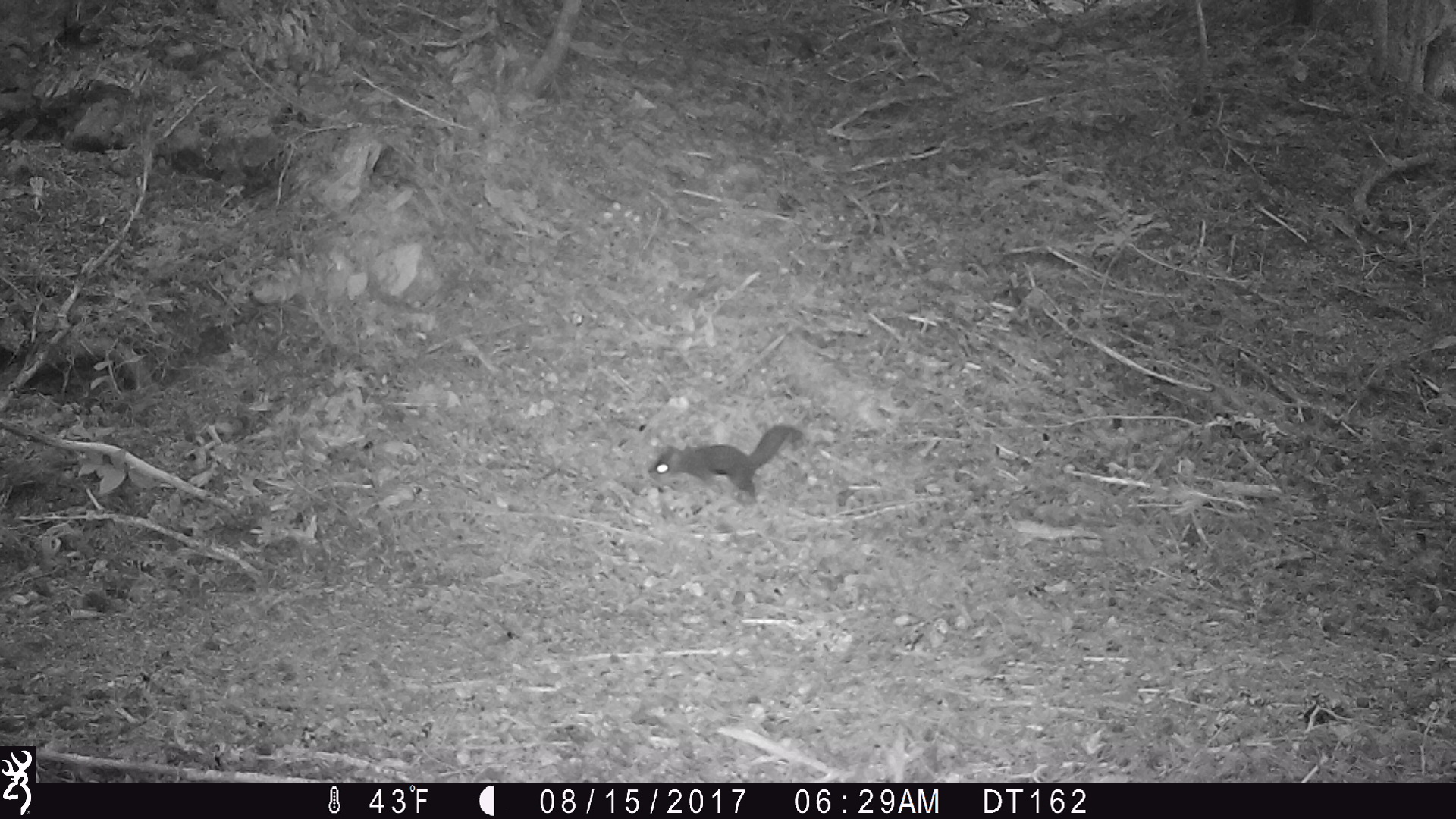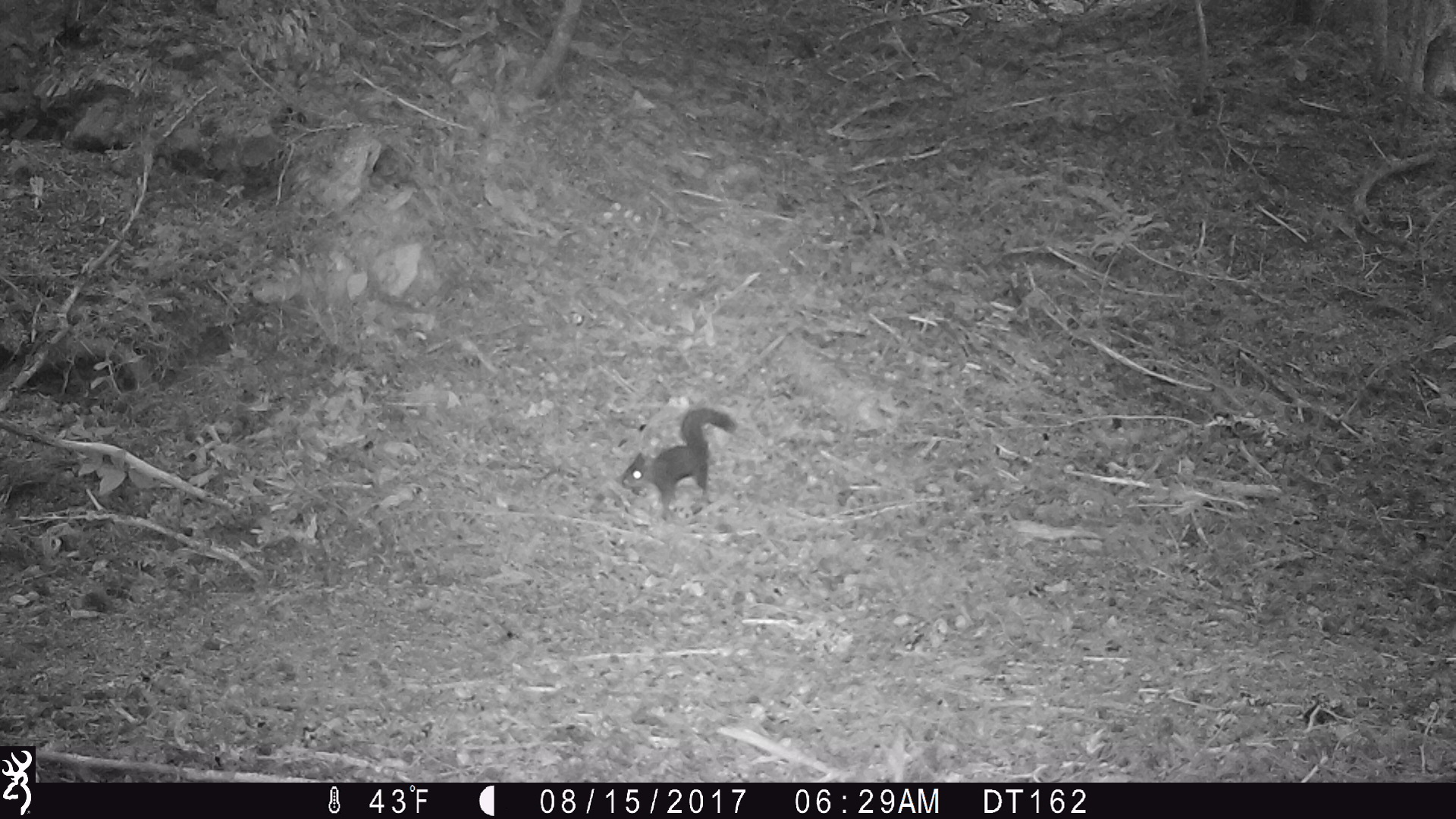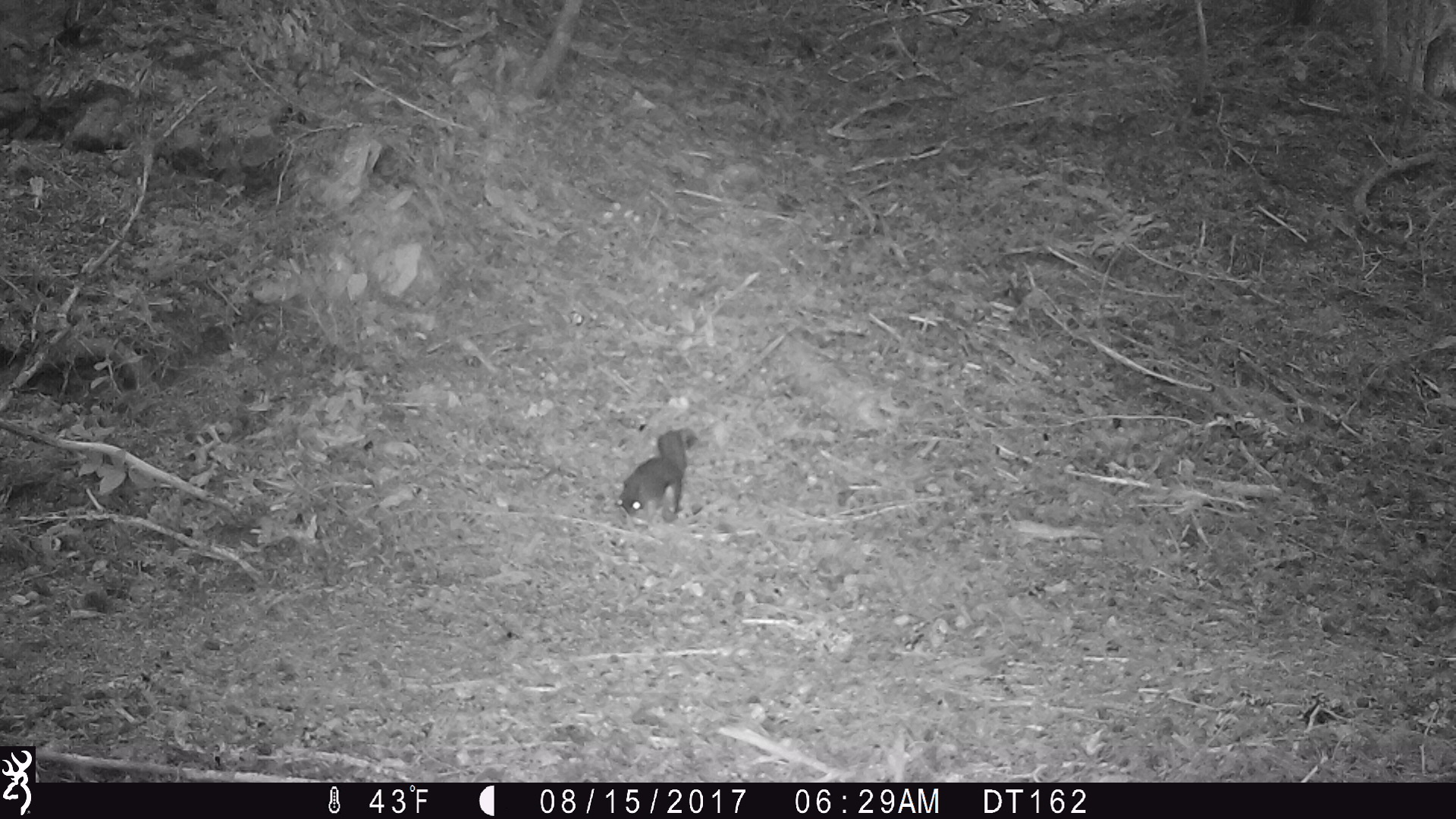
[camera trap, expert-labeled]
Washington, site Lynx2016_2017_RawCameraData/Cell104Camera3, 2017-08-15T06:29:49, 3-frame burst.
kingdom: Animalia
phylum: Chordata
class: Mammalia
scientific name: Mammalia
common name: small mammal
Small mammal (Mammalia). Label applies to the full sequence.